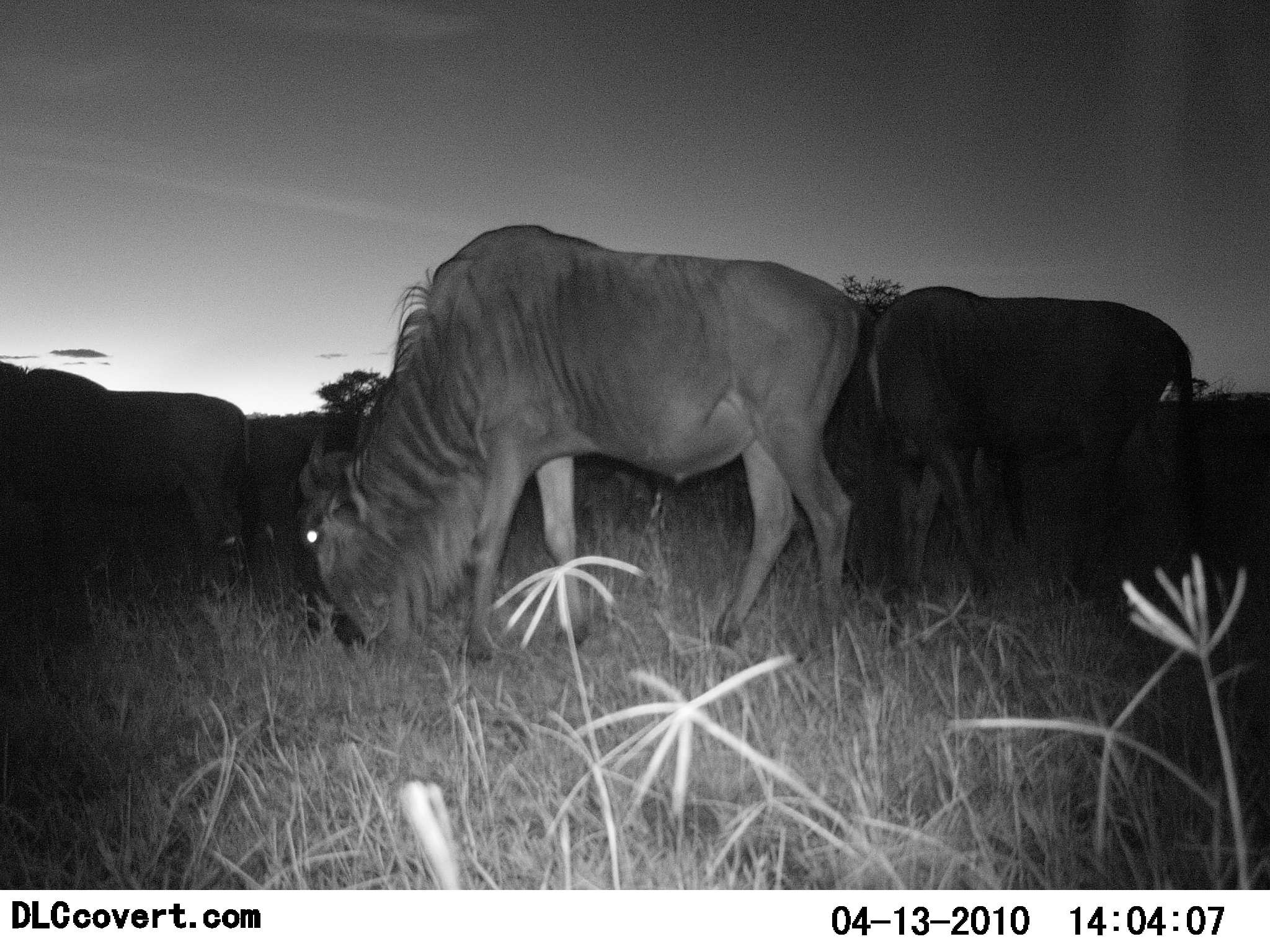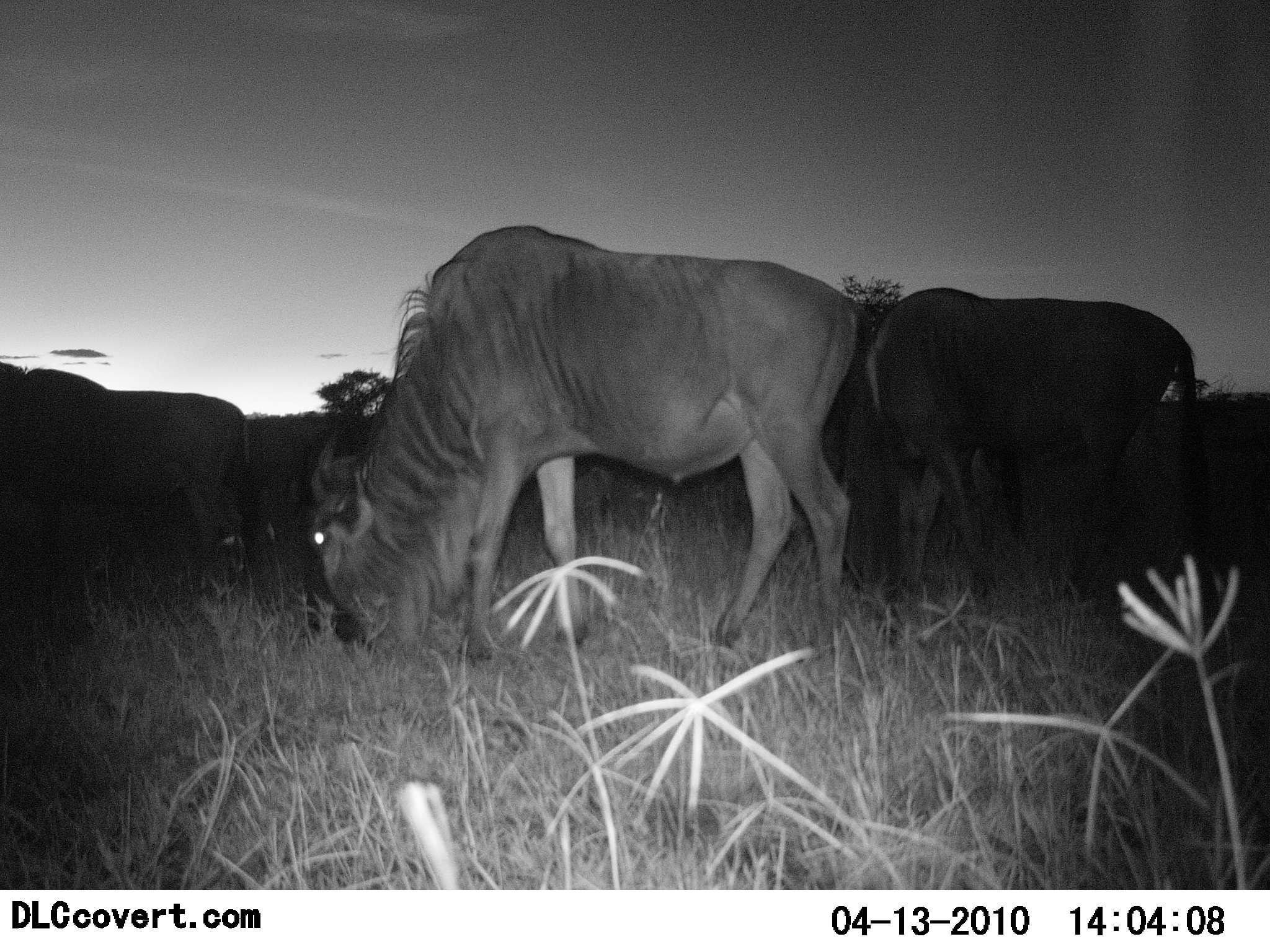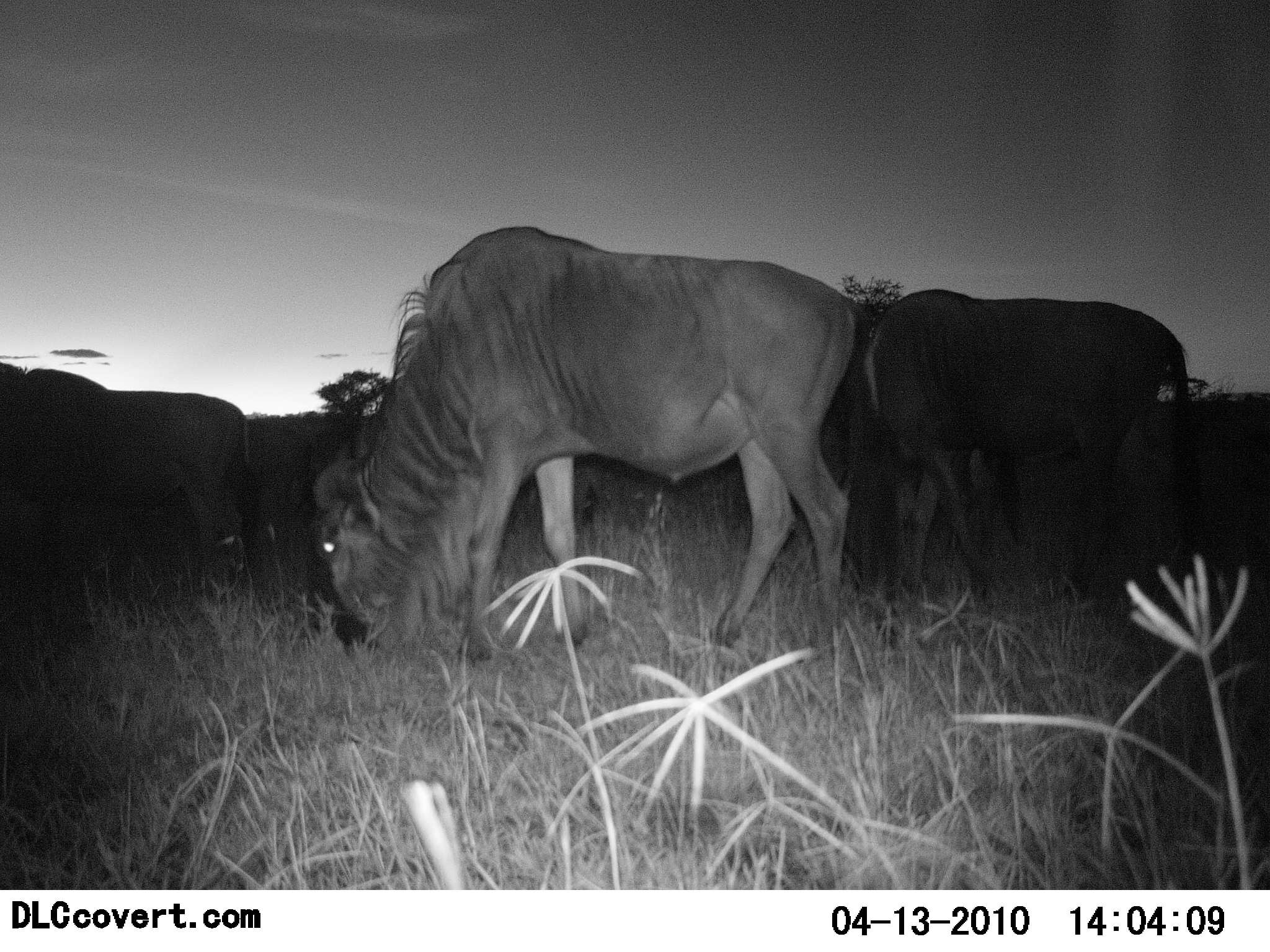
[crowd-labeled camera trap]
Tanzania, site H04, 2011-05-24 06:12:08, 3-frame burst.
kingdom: Animalia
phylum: Chordata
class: Mammalia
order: Artiodactyla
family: Bovidae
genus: Connochaetes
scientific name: Connochaetes taurinus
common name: blue wildebeest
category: wildebeest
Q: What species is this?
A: Wildebeest (blue wildebeest) (Connochaetes taurinus).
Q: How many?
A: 4.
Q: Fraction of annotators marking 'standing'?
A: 50%.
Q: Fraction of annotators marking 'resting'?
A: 0%.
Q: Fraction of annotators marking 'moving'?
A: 0%.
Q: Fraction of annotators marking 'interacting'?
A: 0%.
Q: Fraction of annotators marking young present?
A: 0%.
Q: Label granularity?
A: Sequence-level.